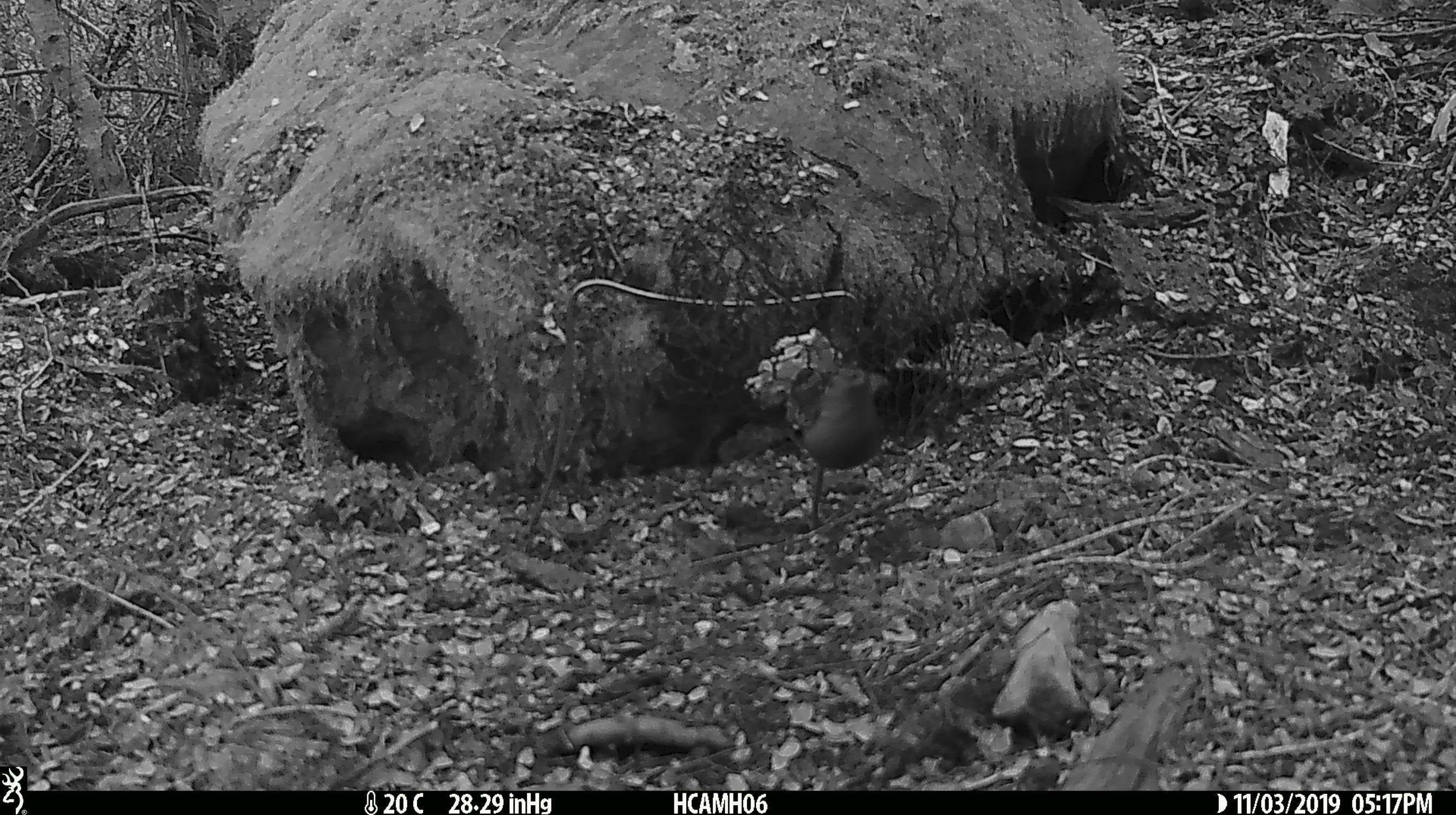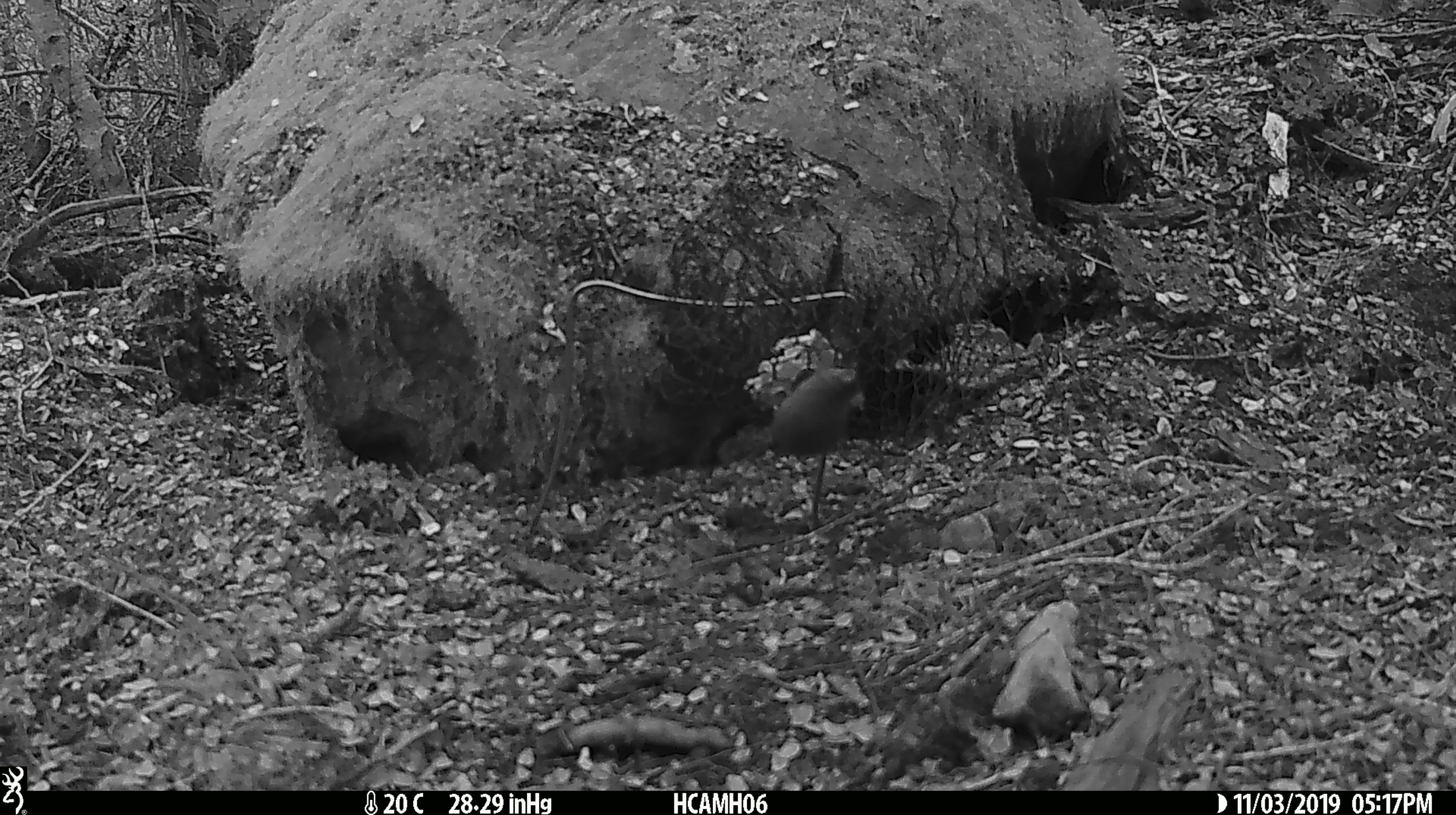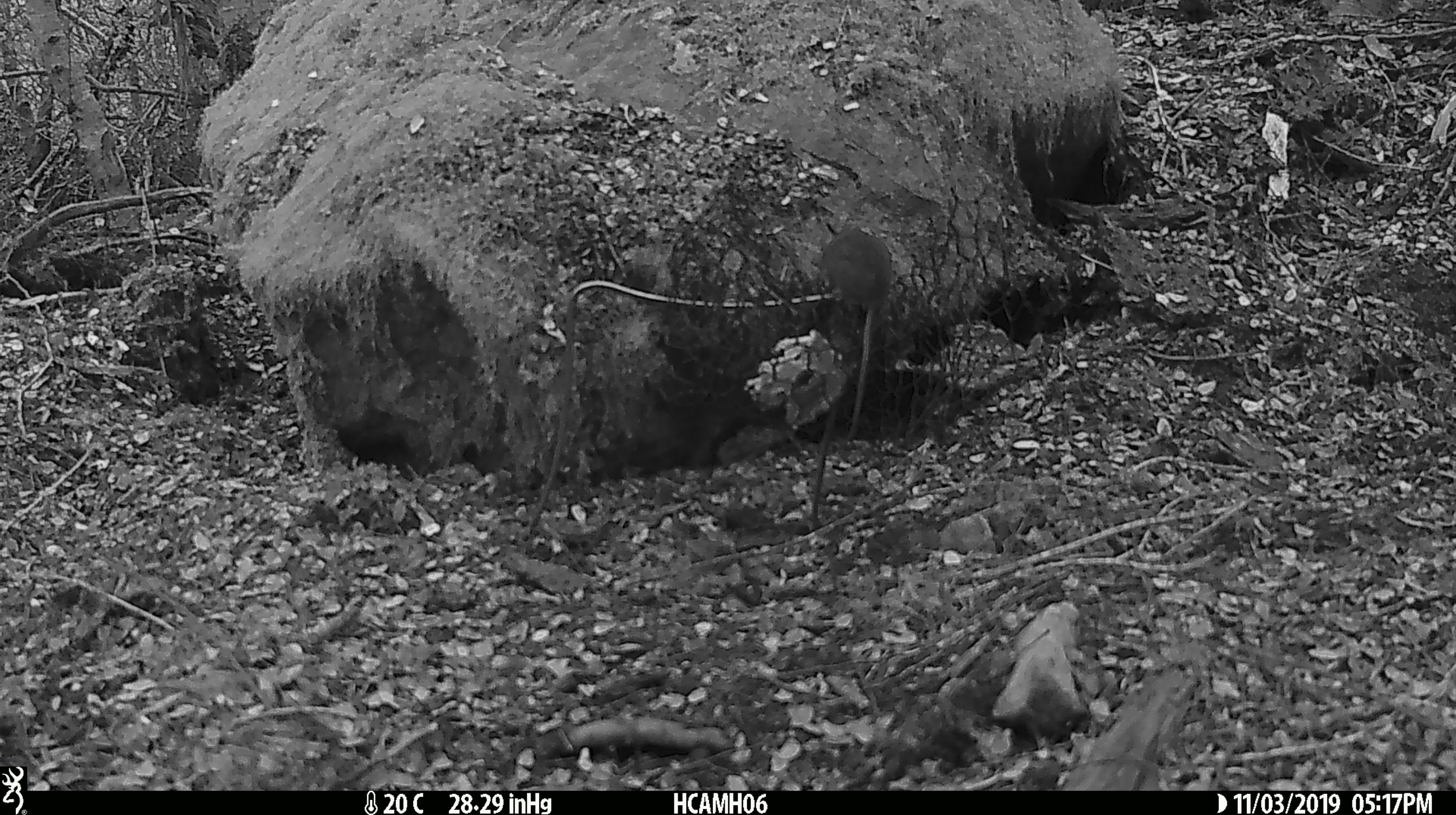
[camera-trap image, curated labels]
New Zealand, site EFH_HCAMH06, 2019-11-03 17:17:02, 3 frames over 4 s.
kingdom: Animalia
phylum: Chordata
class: Mammalia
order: Rodentia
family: Muridae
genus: Mus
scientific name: Mus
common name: mouse